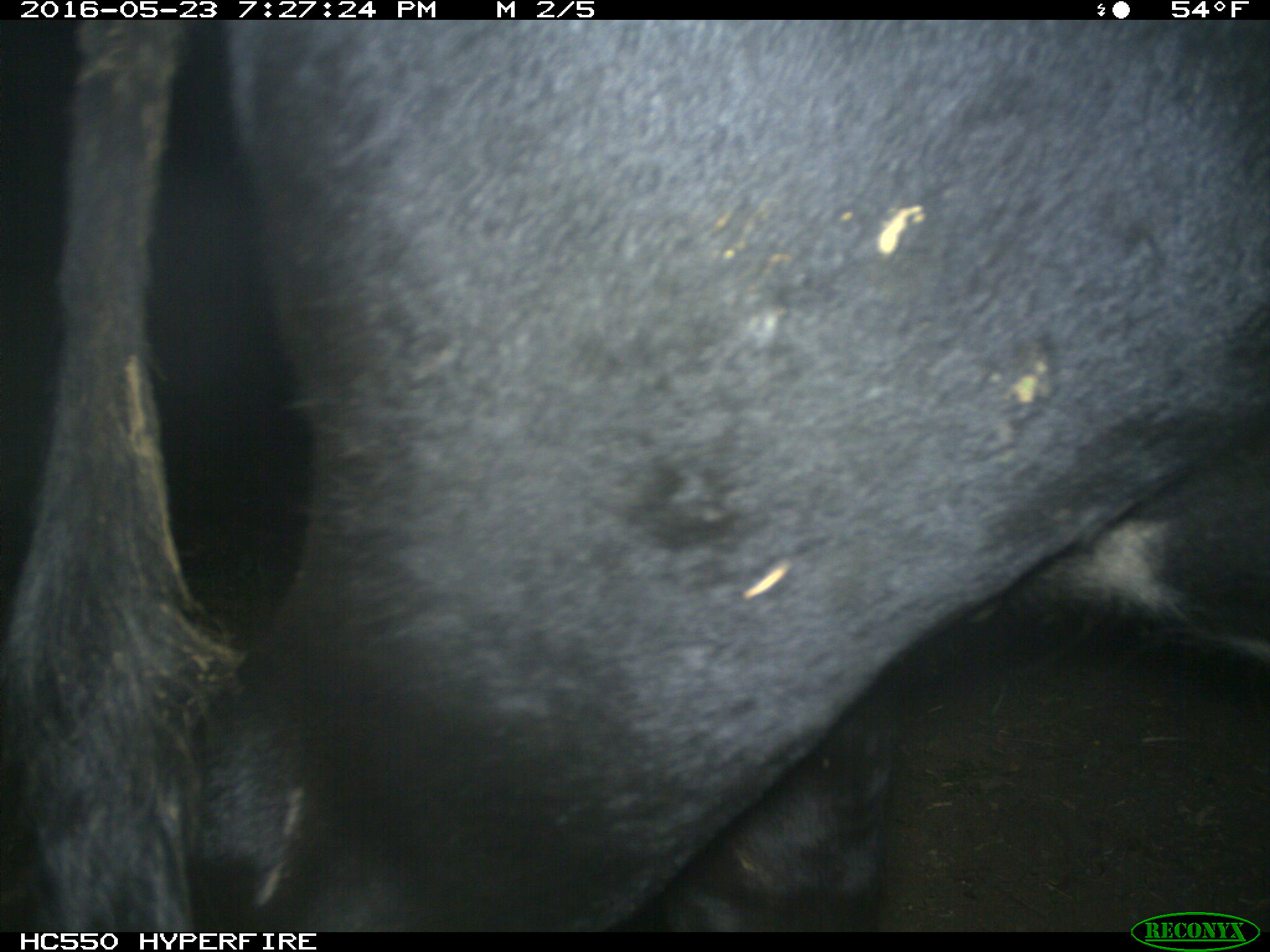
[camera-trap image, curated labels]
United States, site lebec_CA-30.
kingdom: Animalia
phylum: Chordata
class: Mammalia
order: Artiodactyla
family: Bovidae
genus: Bos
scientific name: Bos taurus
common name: domestic cow